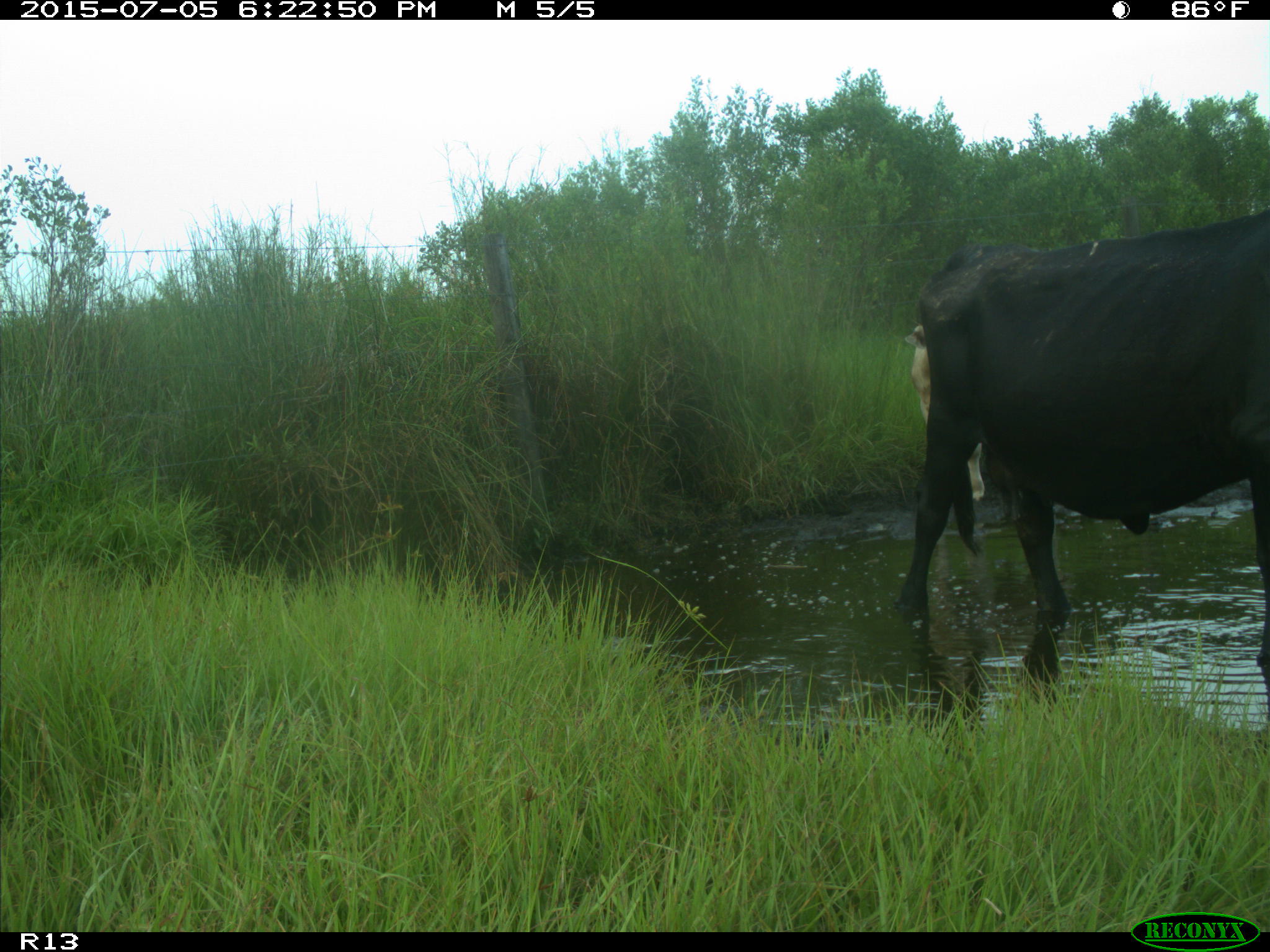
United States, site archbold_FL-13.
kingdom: Animalia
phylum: Chordata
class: Mammalia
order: Artiodactyla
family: Bovidae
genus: Bos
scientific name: Bos taurus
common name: domestic cow